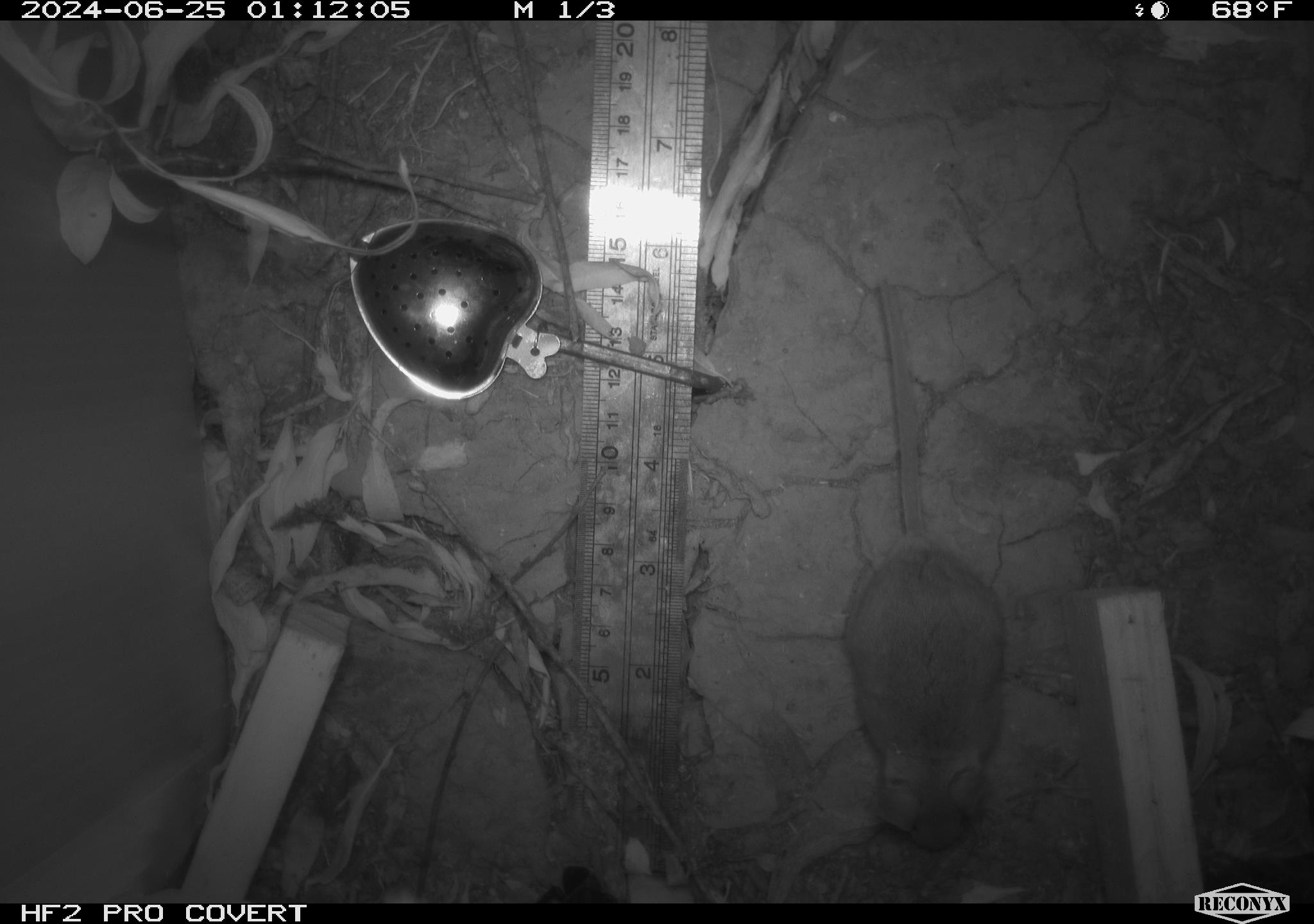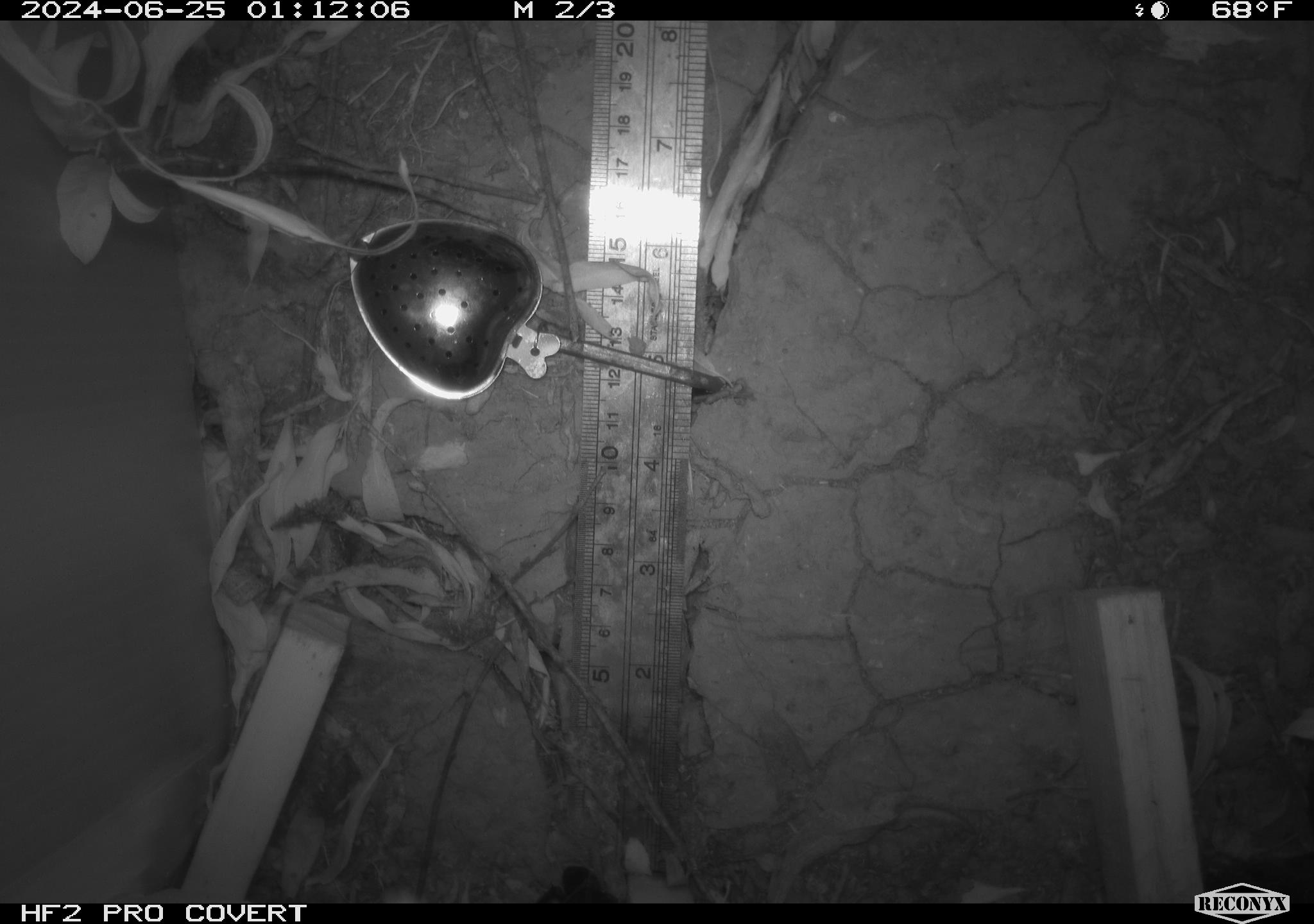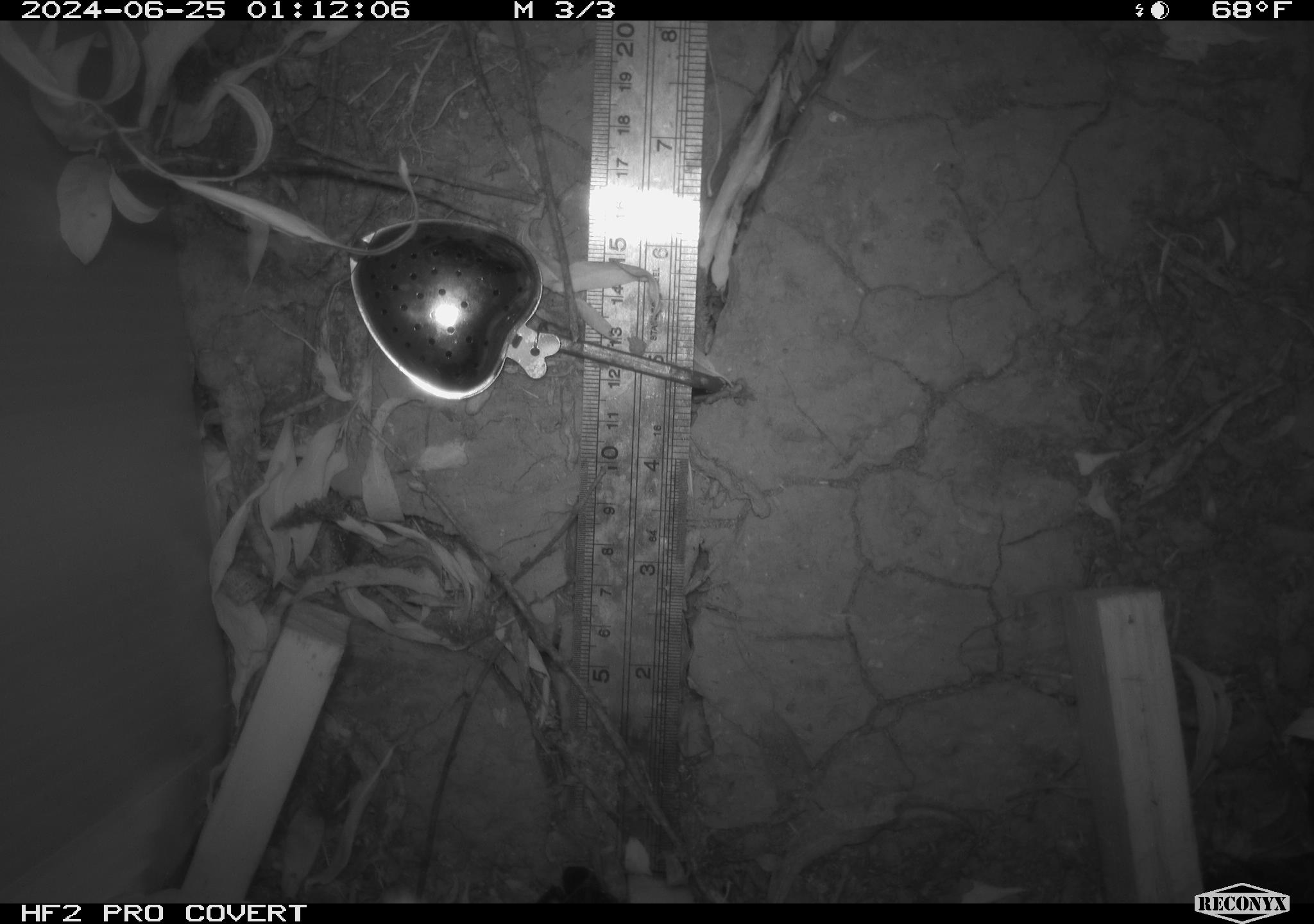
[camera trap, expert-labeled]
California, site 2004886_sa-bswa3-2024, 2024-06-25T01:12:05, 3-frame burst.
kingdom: Animalia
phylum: Chordata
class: Mammalia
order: Rodentia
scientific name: Rodentia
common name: mouse species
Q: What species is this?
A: Mouse species (Rodentia).